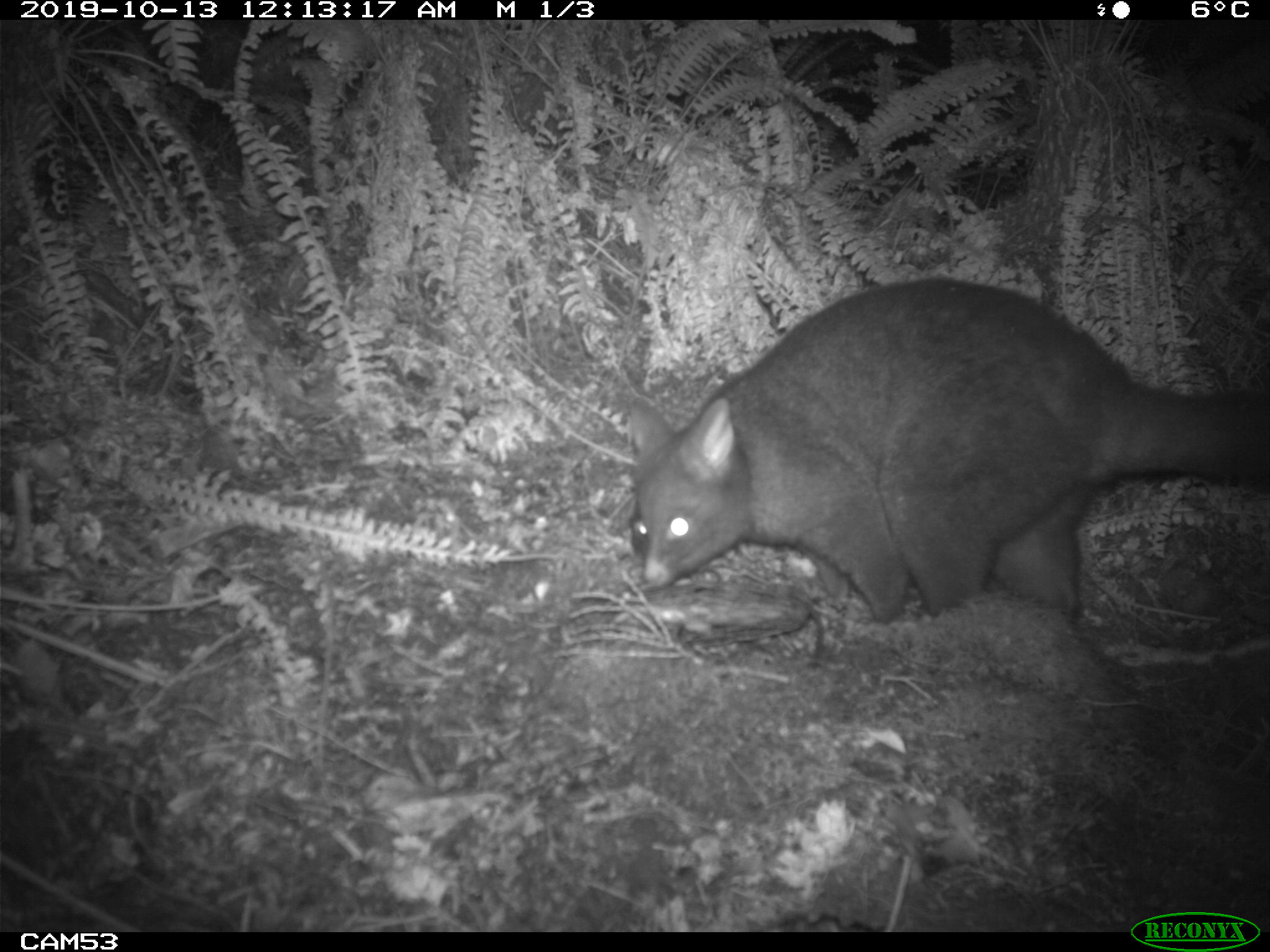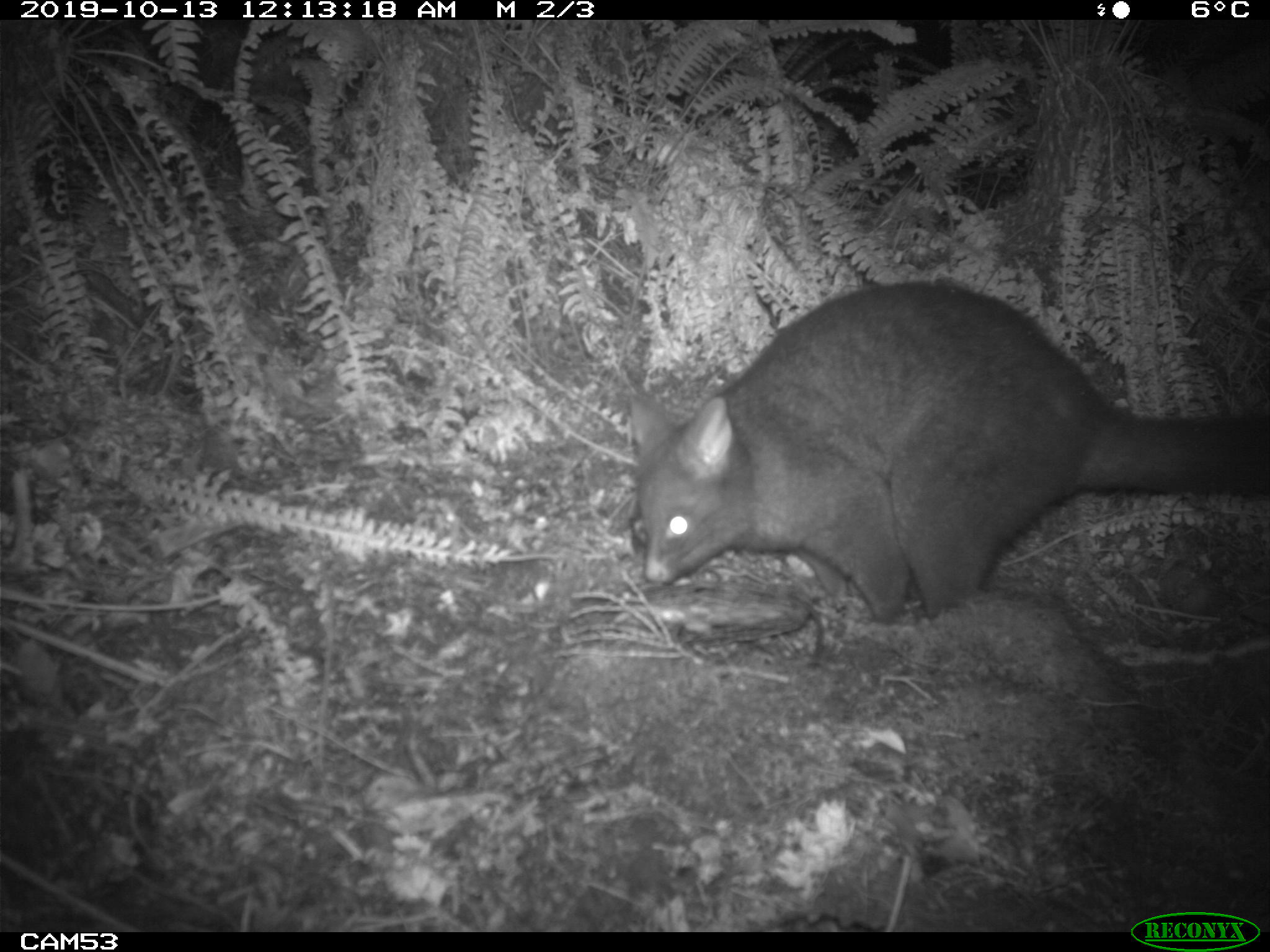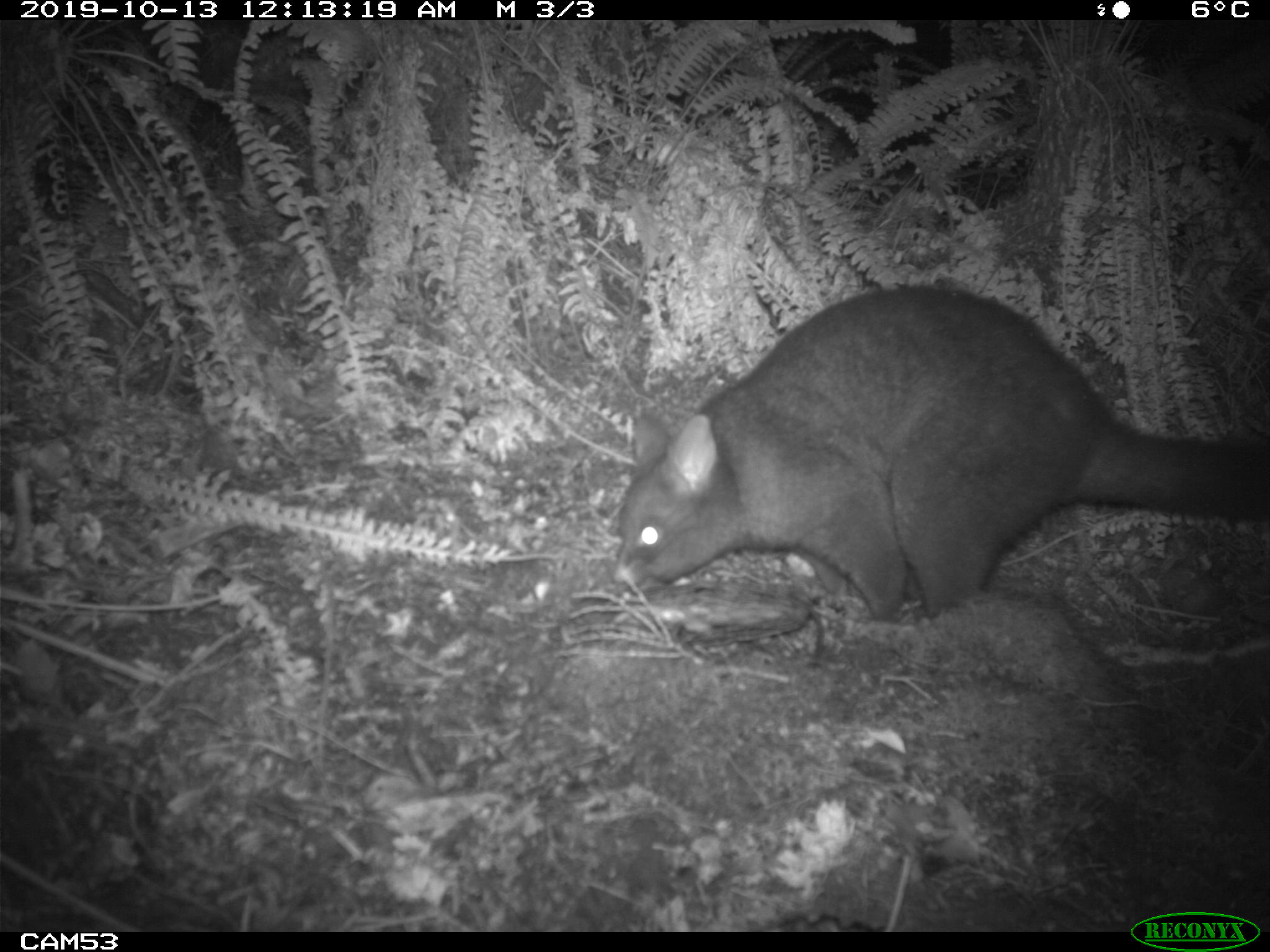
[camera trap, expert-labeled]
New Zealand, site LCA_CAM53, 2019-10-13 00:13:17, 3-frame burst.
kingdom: Animalia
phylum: Chordata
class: Mammalia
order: Diprotodontia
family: Phalangeridae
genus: Trichosurus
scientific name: Trichosurus vulpecula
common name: common brushtail possum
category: possum